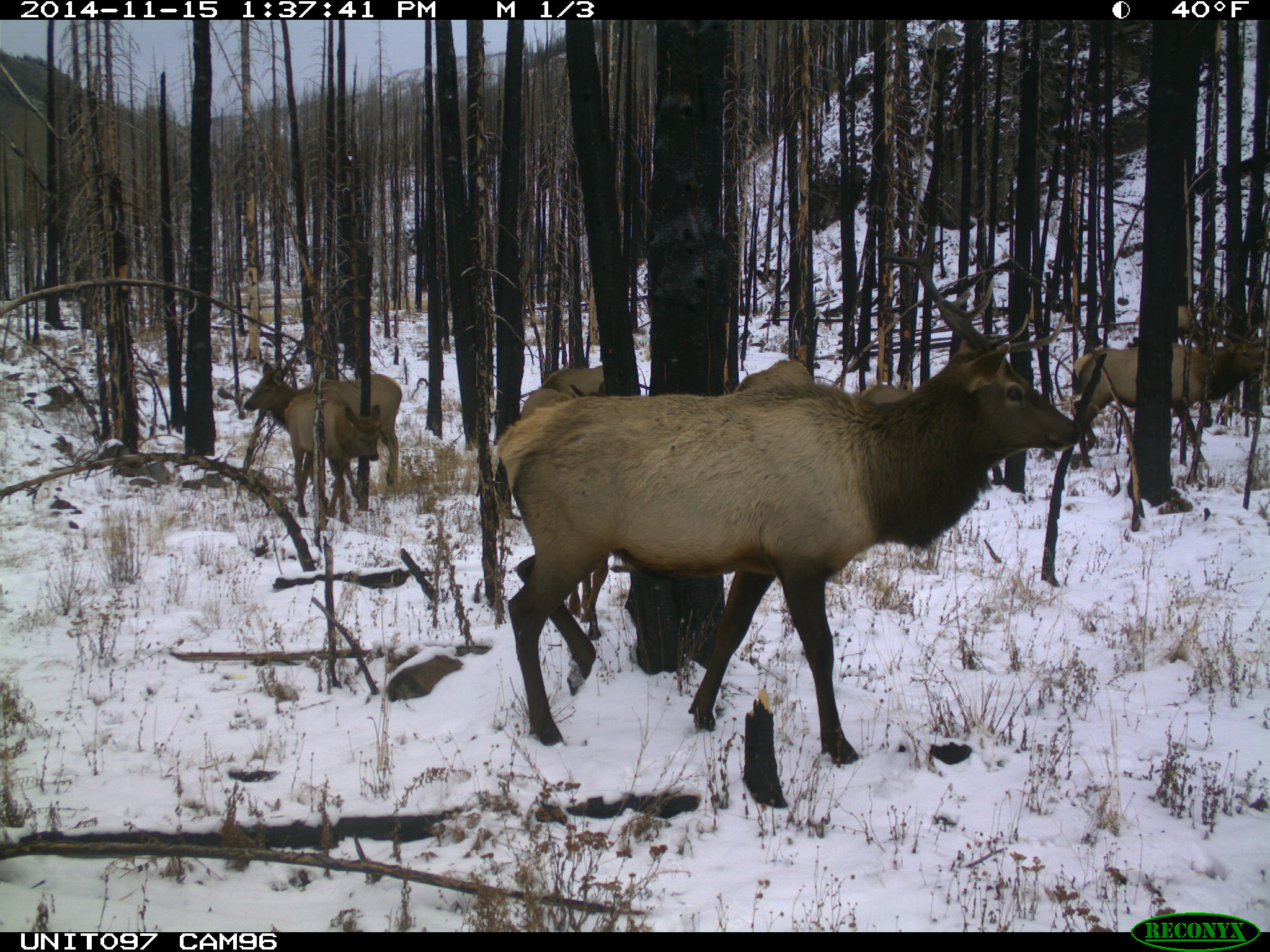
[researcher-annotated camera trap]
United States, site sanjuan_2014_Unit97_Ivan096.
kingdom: Animalia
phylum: Chordata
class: Mammalia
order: Artiodactyla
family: Cervidae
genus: Cervus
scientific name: Cervus elaphus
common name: red deer